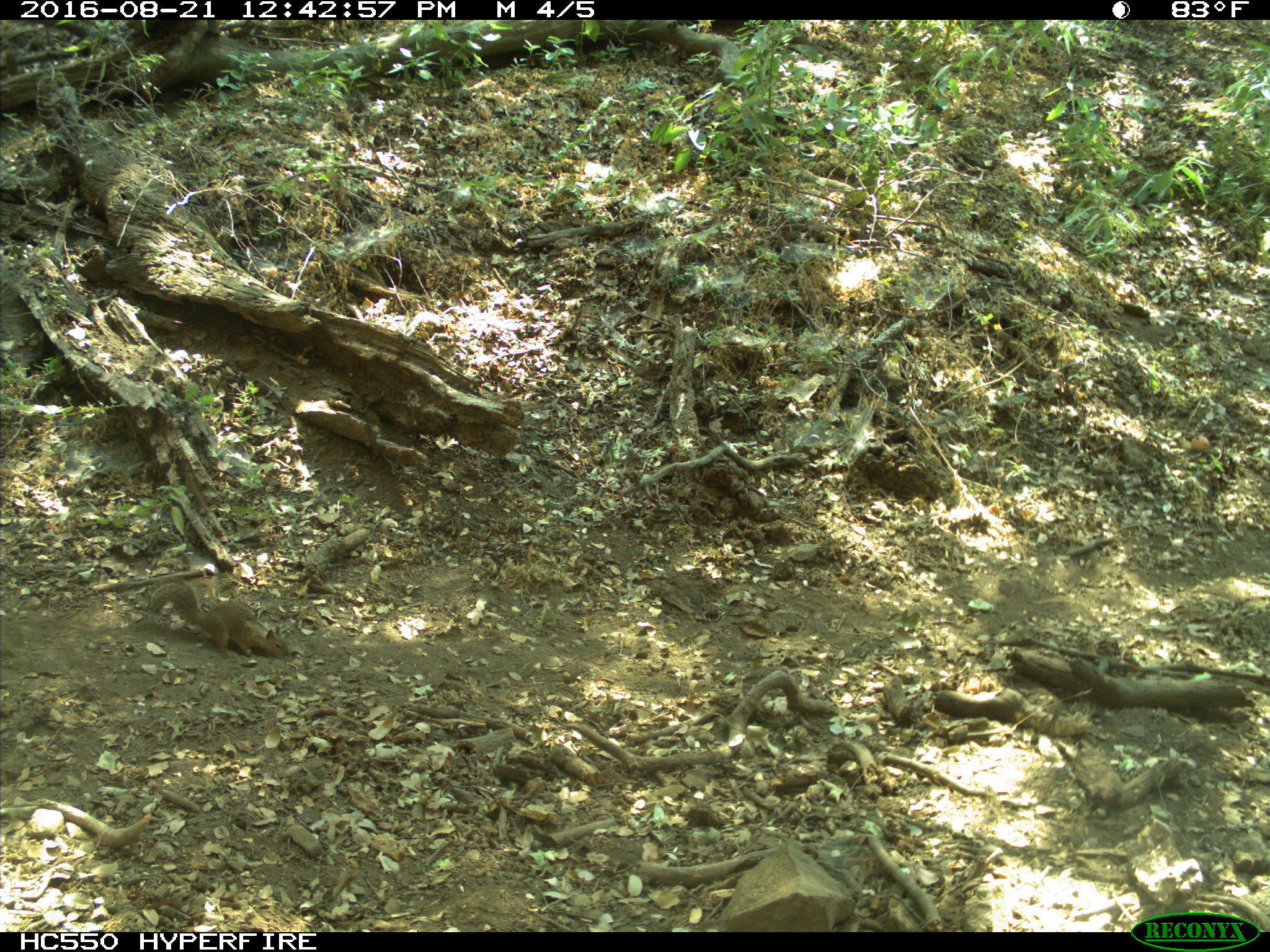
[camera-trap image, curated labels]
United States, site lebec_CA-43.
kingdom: Animalia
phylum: Chordata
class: Mammalia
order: Rodentia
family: Sciuridae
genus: Otospermophilus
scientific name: Otospermophilus beecheyi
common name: california ground squirrel